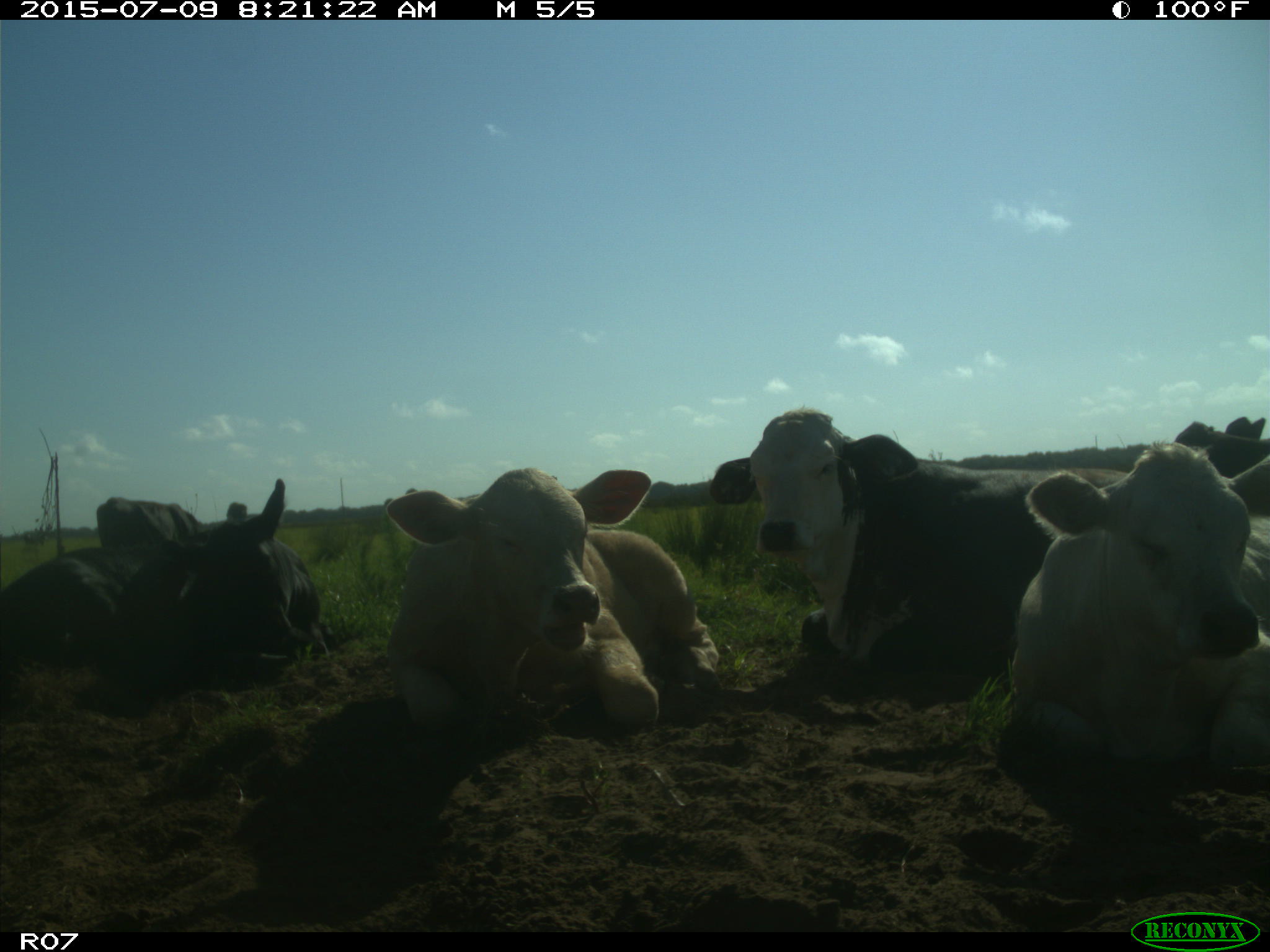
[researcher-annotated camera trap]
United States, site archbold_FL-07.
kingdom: Animalia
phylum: Chordata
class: Mammalia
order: Artiodactyla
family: Bovidae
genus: Bos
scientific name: Bos taurus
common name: domestic cow